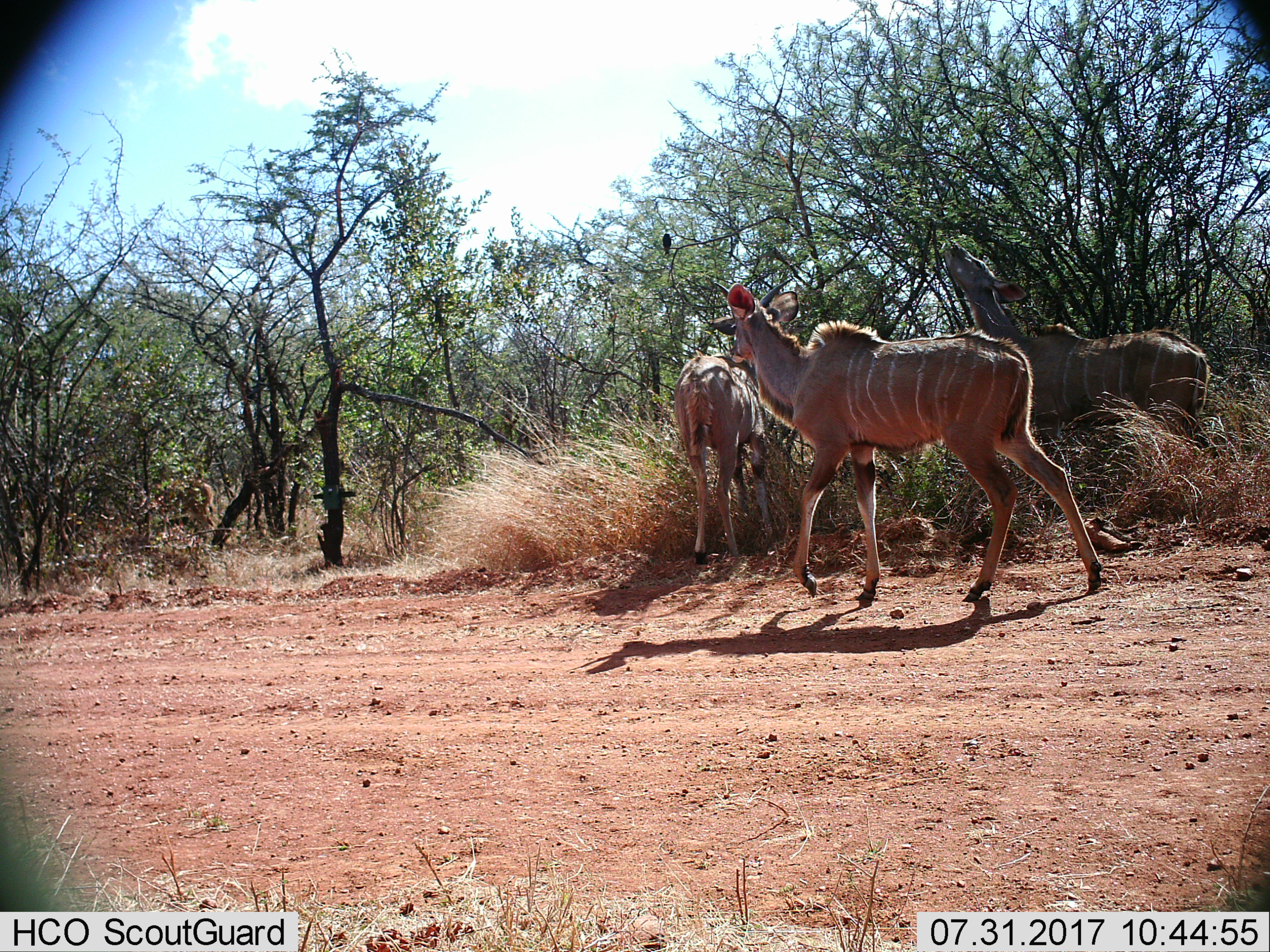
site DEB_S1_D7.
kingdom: Animalia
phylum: Chordata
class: Mammalia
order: Artiodactyla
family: Bovidae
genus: Tragelaphus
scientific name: Tragelaphus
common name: kudu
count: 3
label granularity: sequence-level